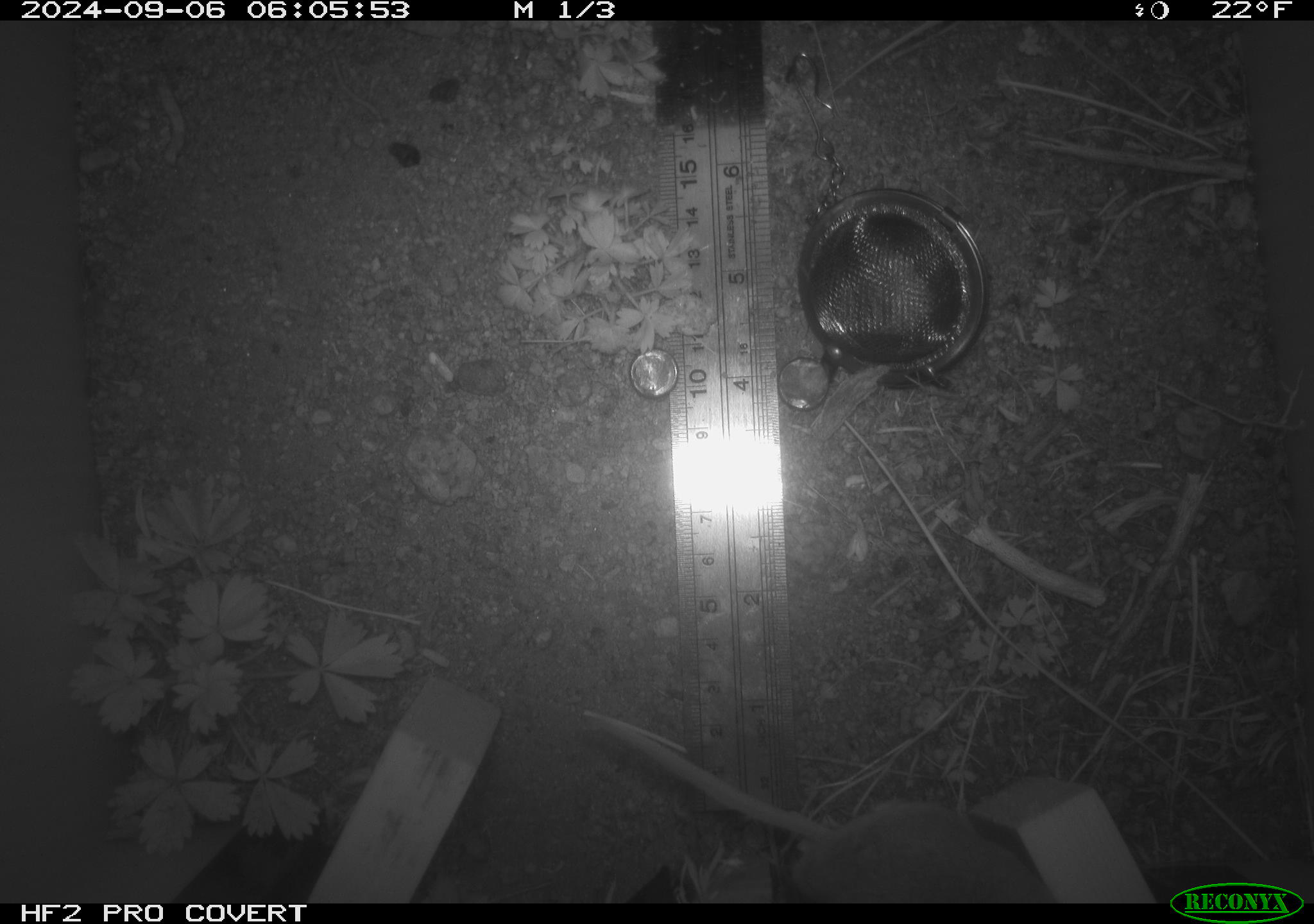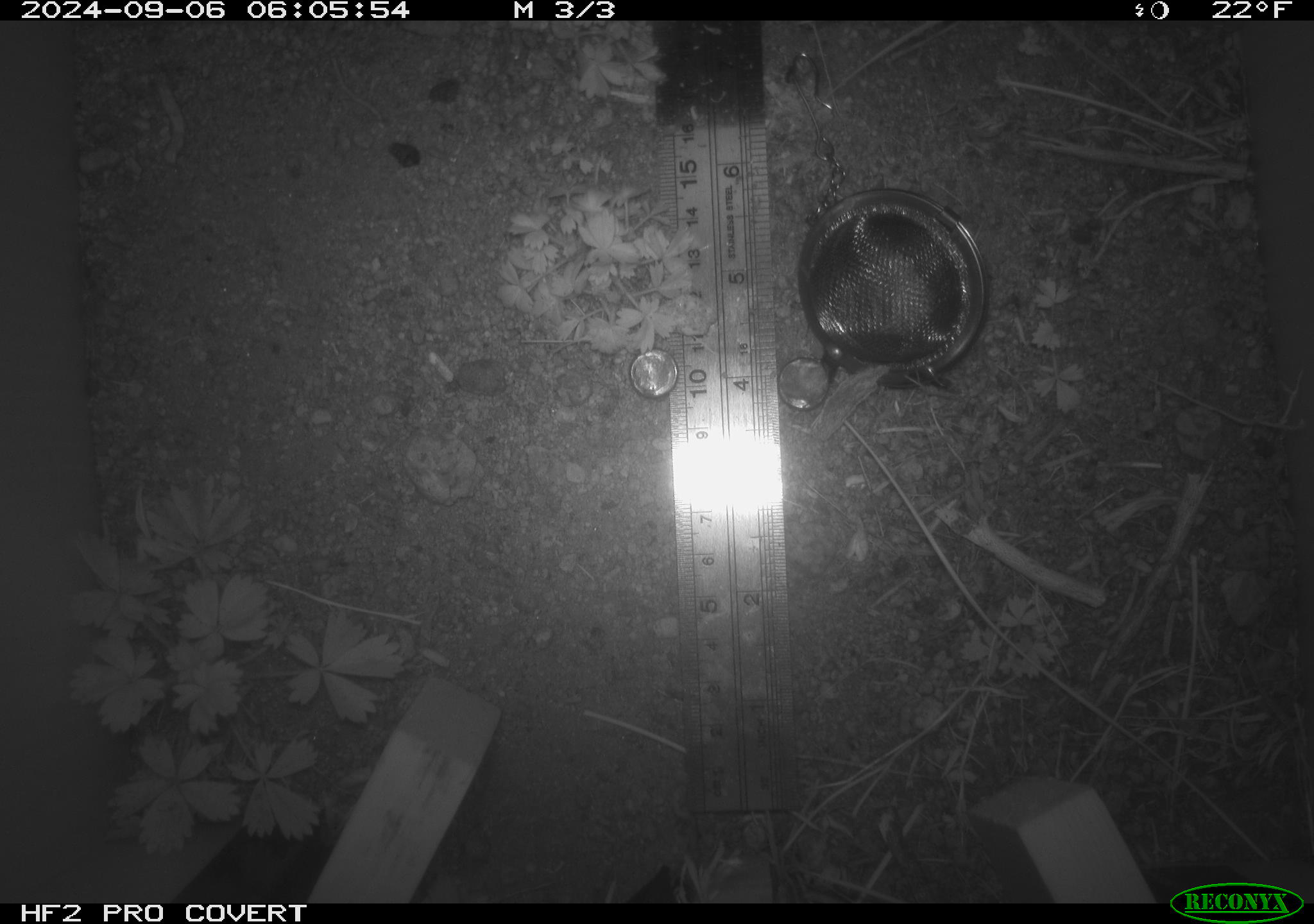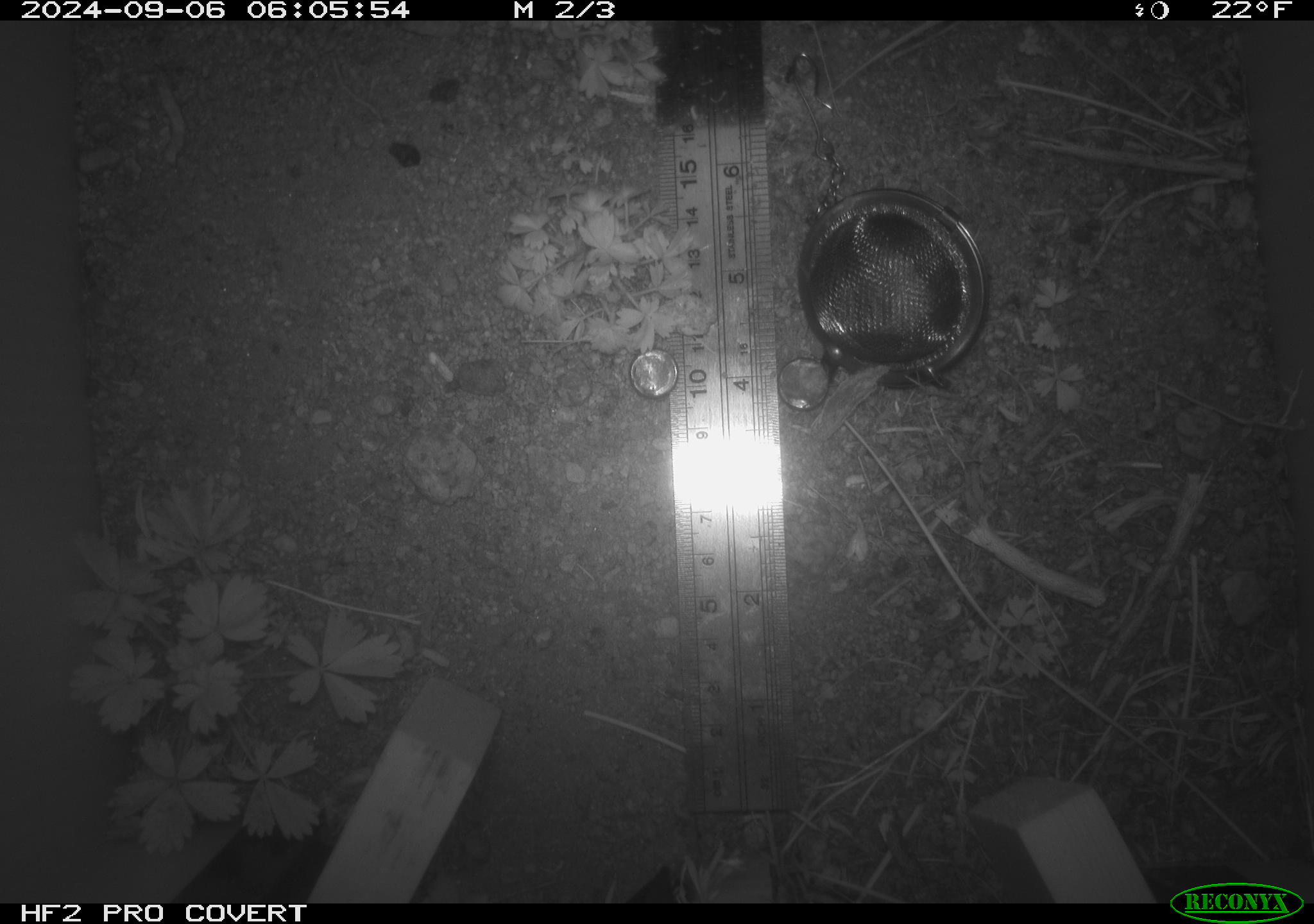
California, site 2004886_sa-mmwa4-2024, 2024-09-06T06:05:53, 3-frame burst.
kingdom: Animalia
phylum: Chordata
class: Mammalia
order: Rodentia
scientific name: Rodentia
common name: mouse species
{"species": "mouse species (Rodentia)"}